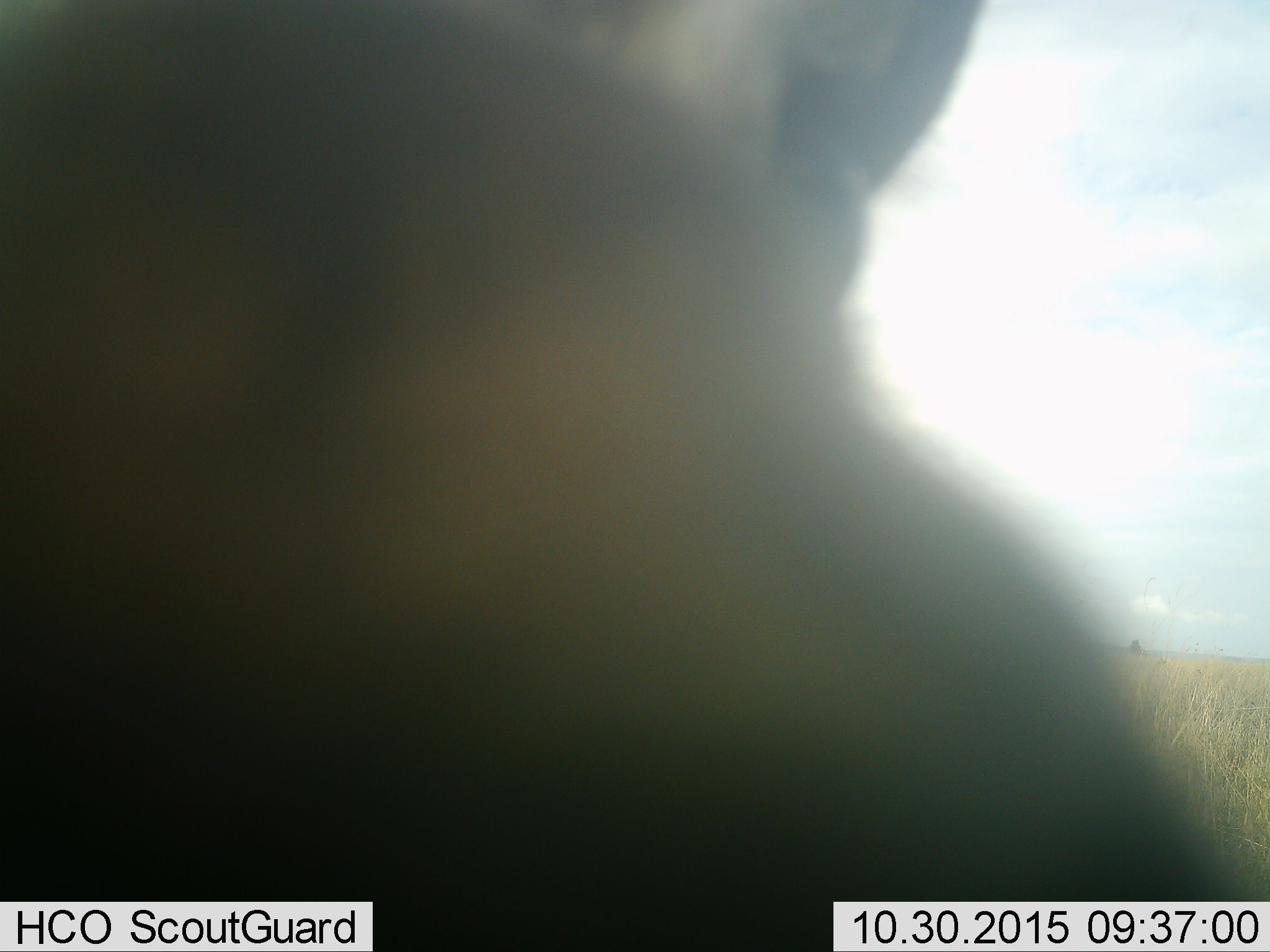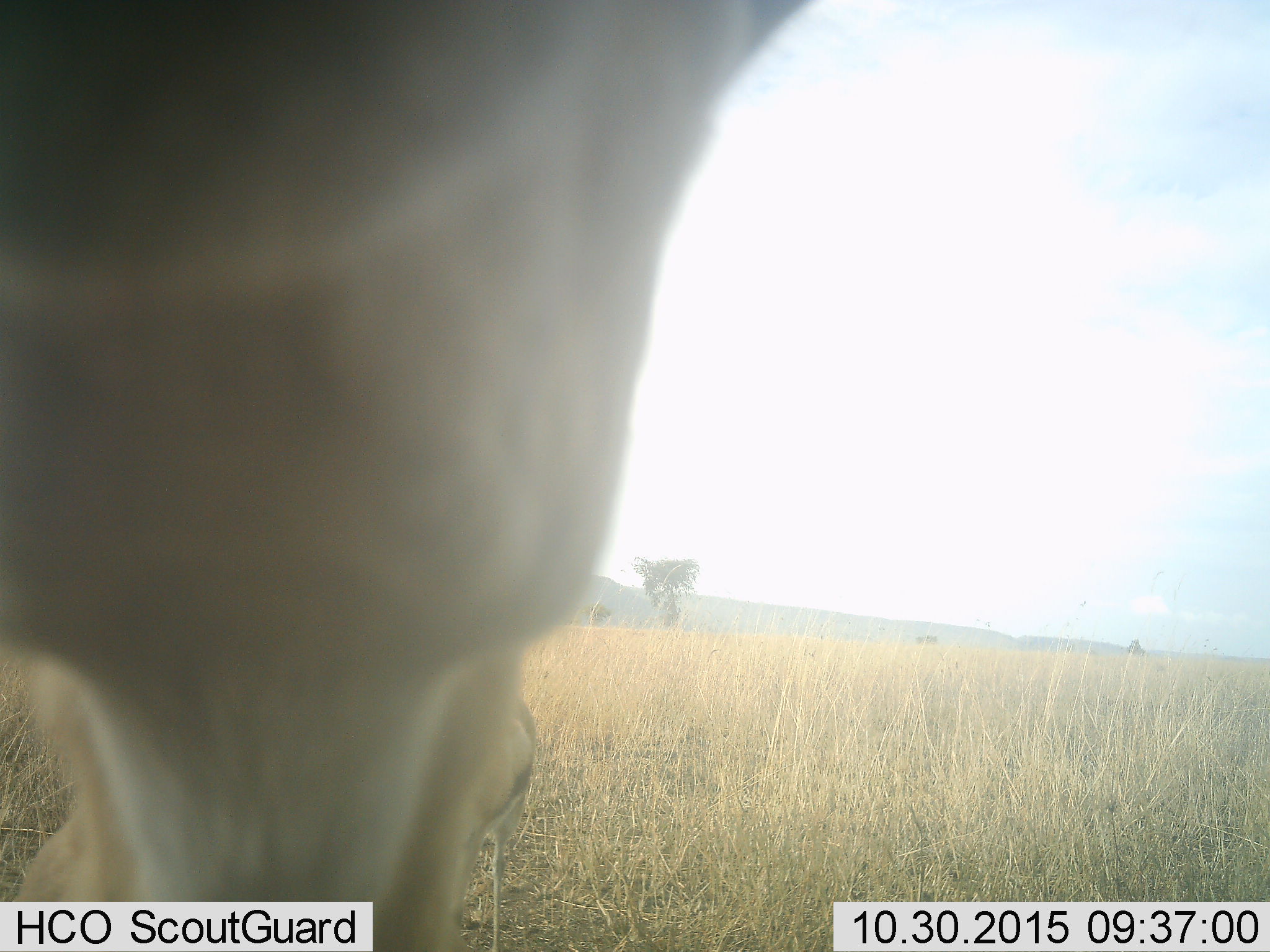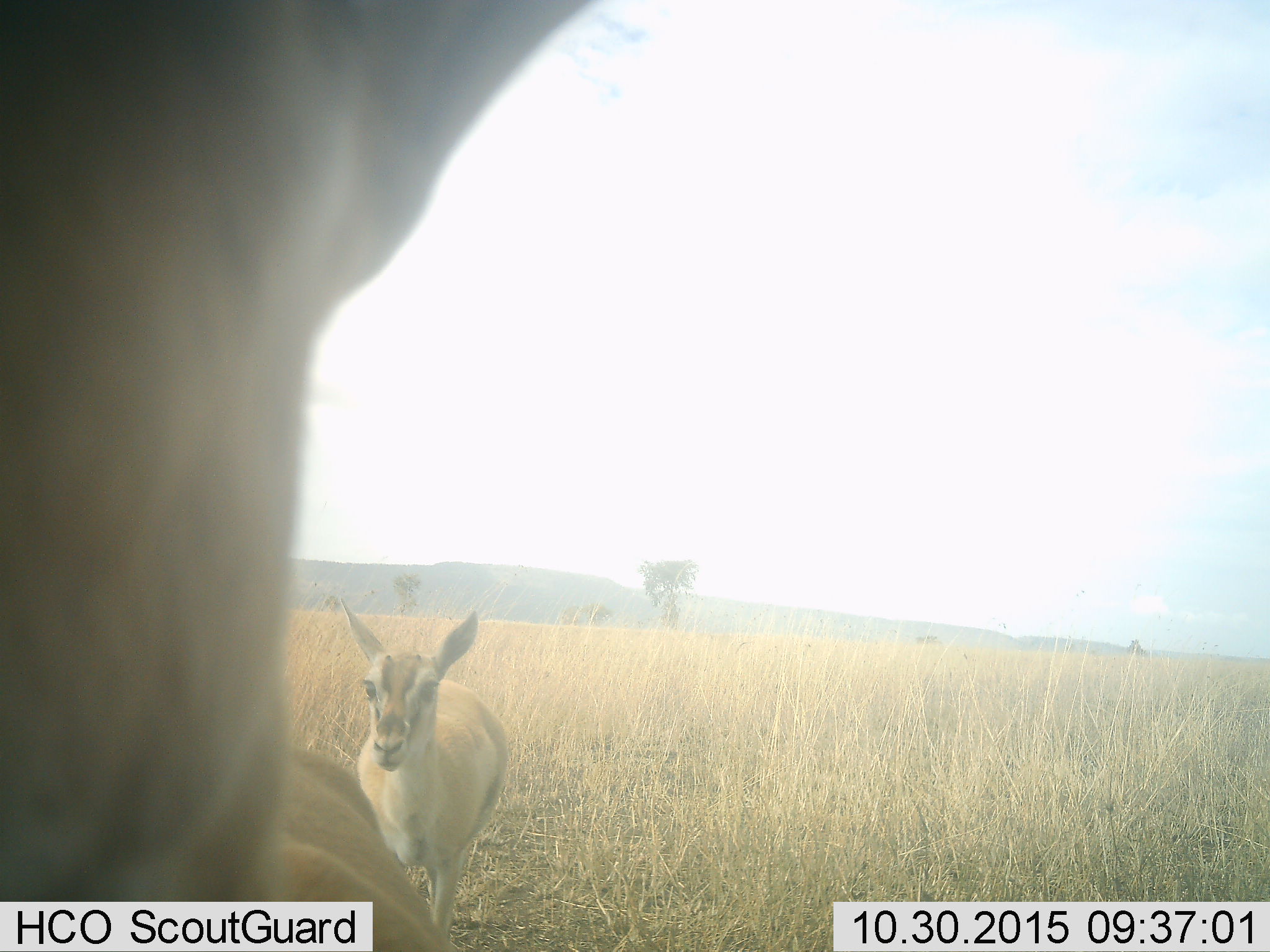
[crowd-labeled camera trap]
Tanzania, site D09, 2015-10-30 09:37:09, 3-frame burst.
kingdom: Animalia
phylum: Chordata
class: Mammalia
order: Artiodactyla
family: Bovidae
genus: Eudorcas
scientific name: Eudorcas thomsonii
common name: thomson's gazelle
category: gazellethomsons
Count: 2.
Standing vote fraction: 67%.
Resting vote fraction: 0%.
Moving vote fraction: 75%.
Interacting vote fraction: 25%.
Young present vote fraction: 42%.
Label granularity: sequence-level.